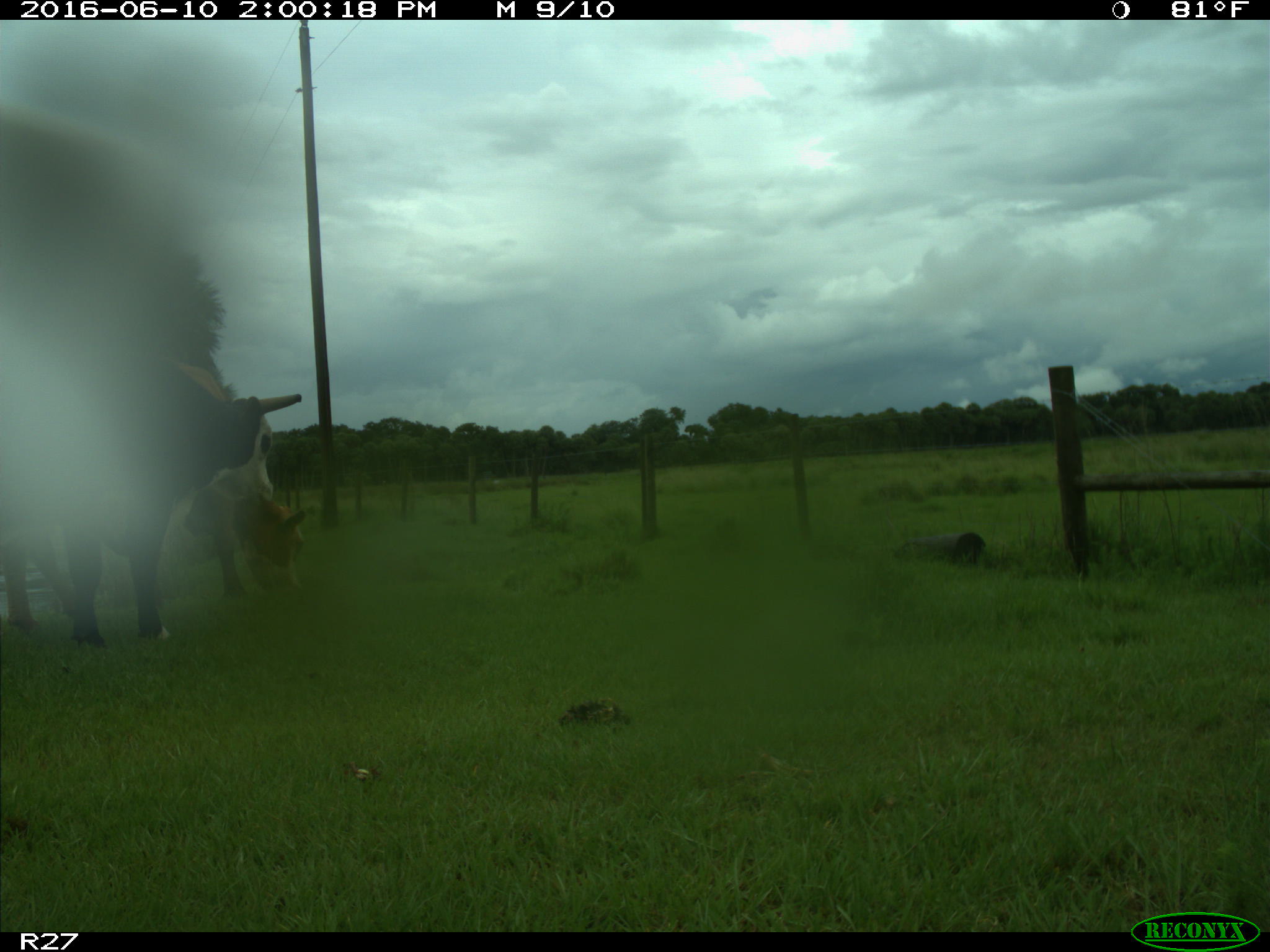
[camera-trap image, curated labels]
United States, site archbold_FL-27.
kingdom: Animalia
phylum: Chordata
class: Mammalia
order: Artiodactyla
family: Bovidae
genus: Bos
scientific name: Bos taurus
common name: domestic cow